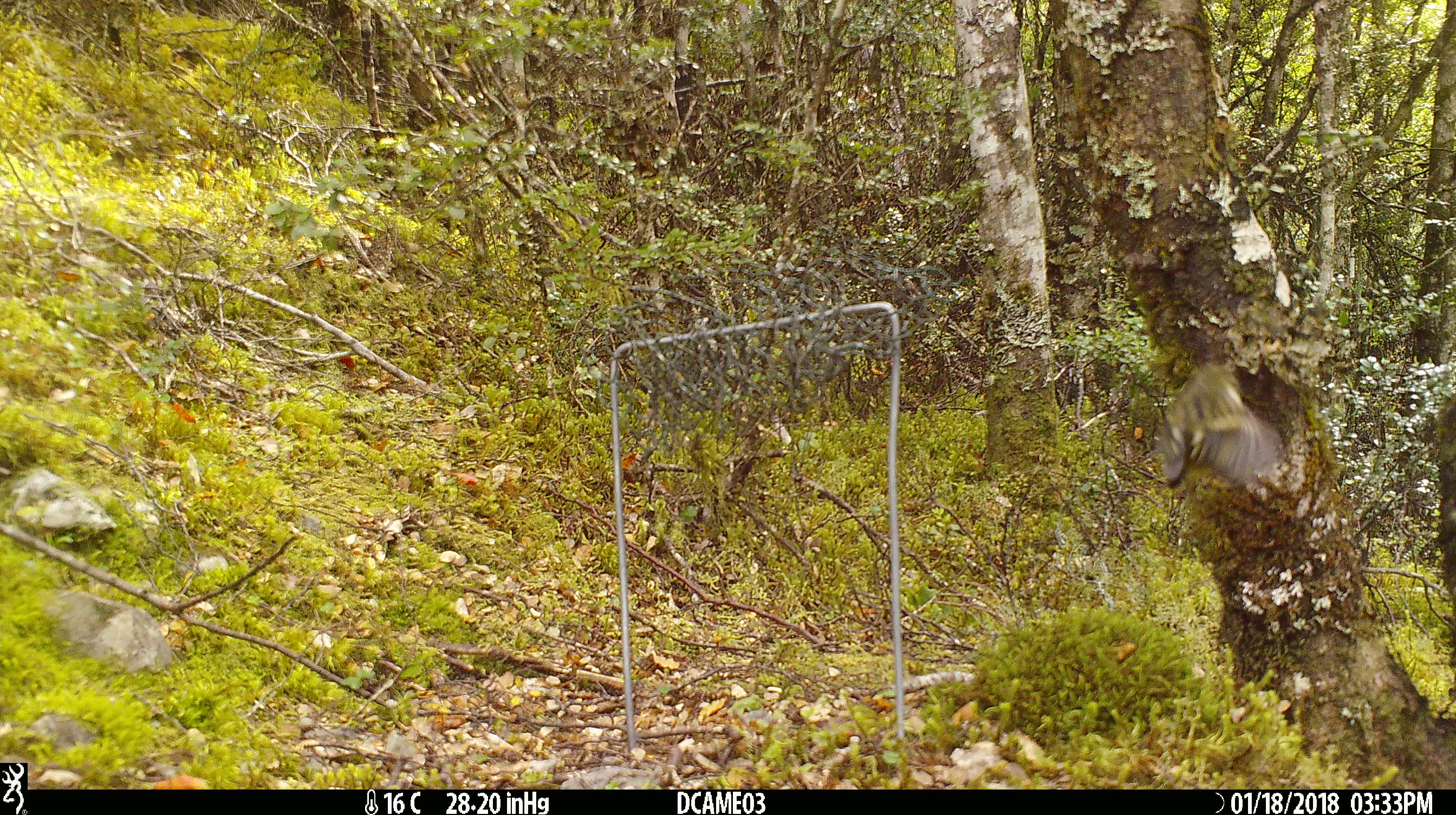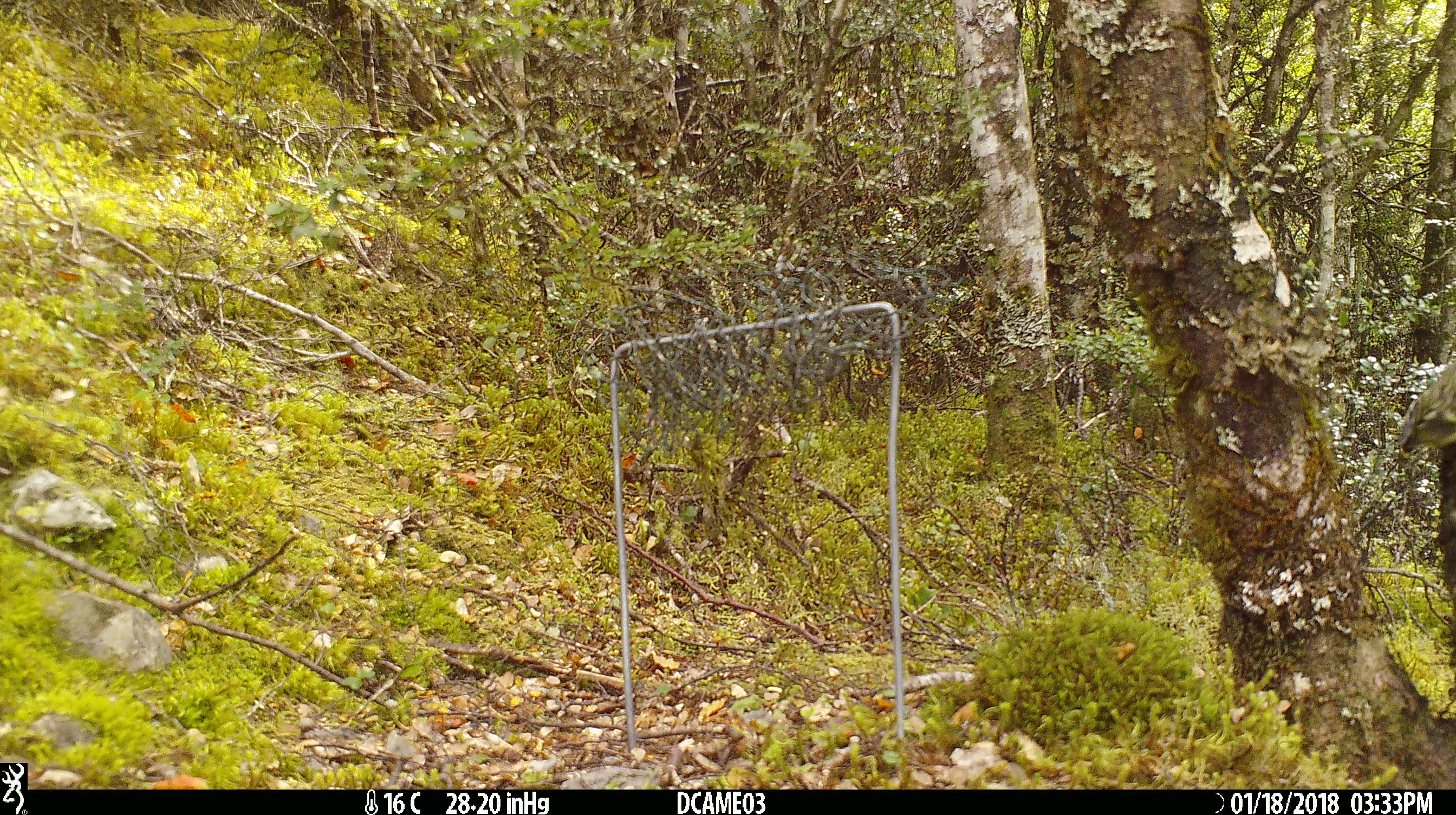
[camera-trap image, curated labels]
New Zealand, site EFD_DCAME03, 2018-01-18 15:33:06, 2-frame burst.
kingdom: Animalia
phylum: Chordata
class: Aves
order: Passeriformes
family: Acanthisittidae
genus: Acanthisitta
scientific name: Acanthisitta chloris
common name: rifleman